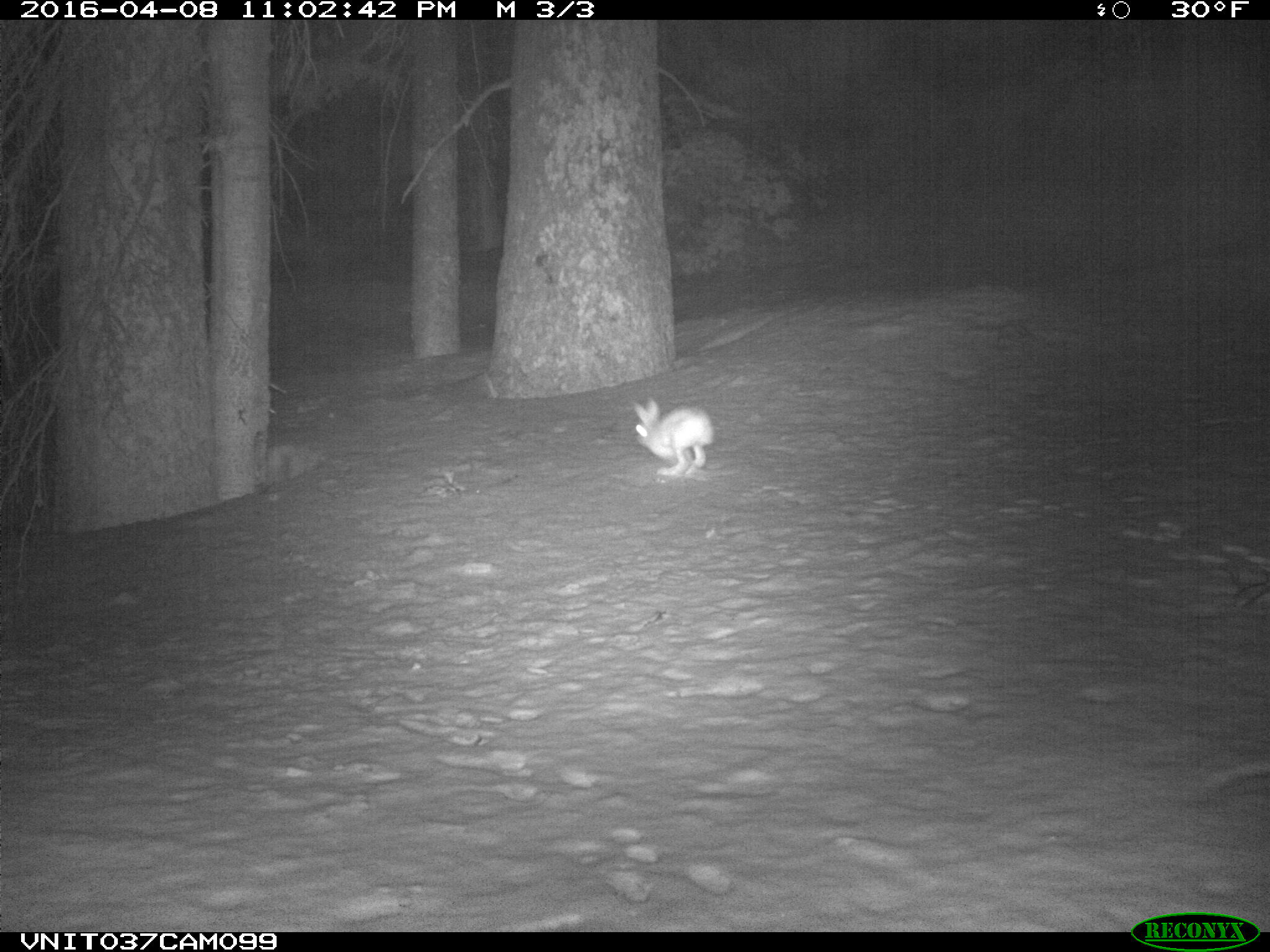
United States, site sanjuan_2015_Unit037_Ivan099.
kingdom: Animalia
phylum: Chordata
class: Mammalia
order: Lagomorpha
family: Leporidae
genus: Lepus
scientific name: Lepus americanus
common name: snowshoe hare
Lepus americanus (snowshoe hare).